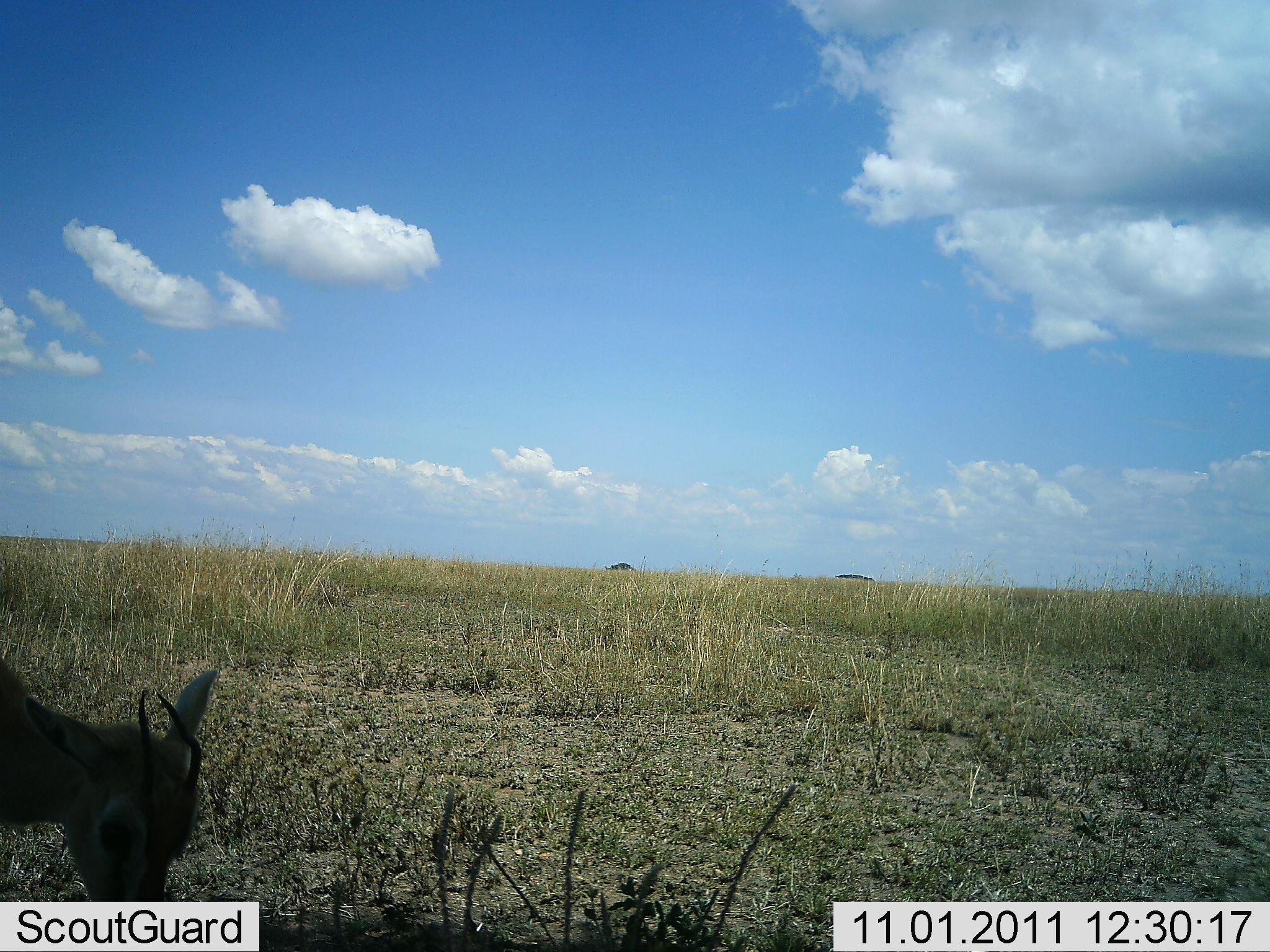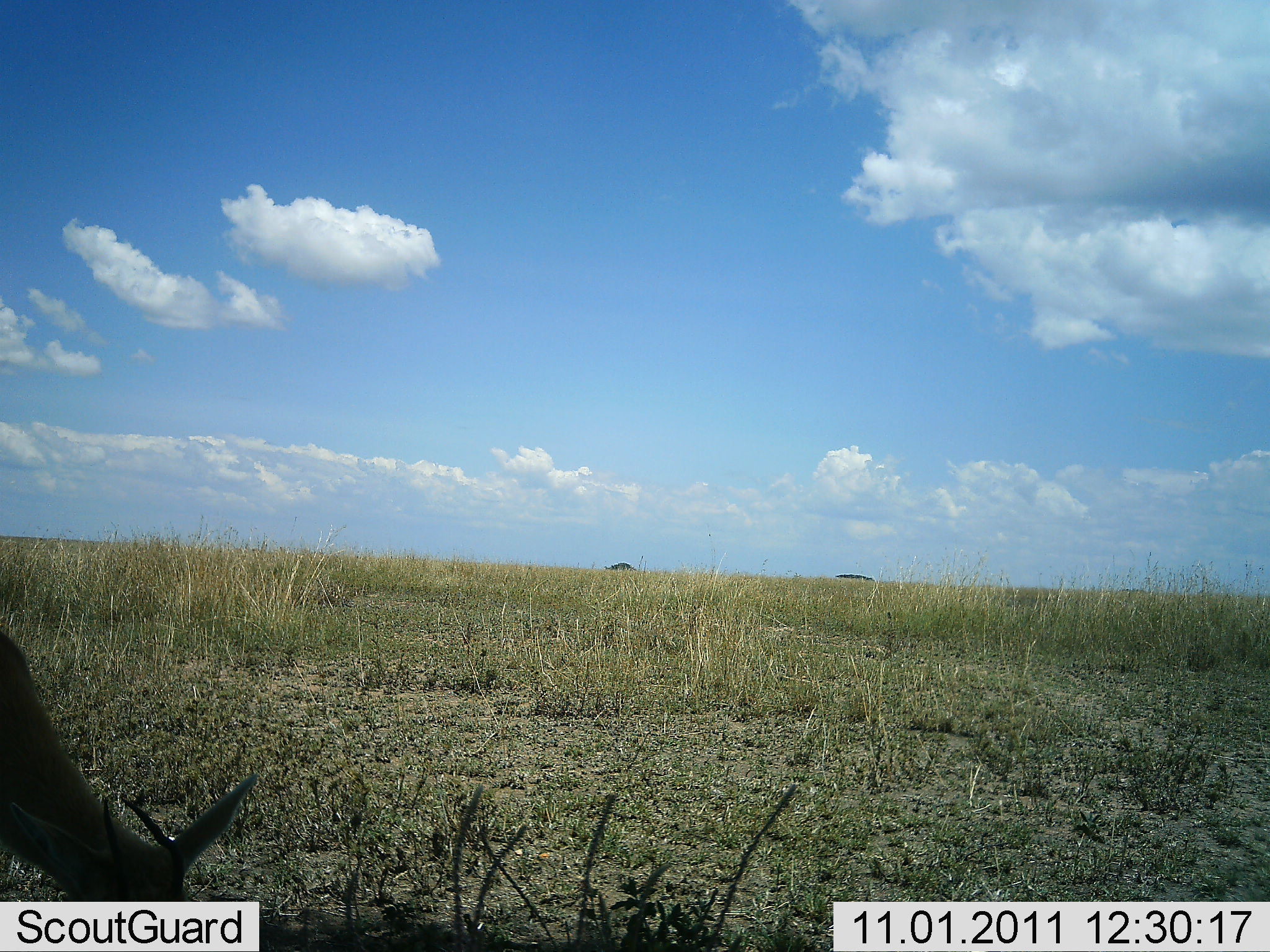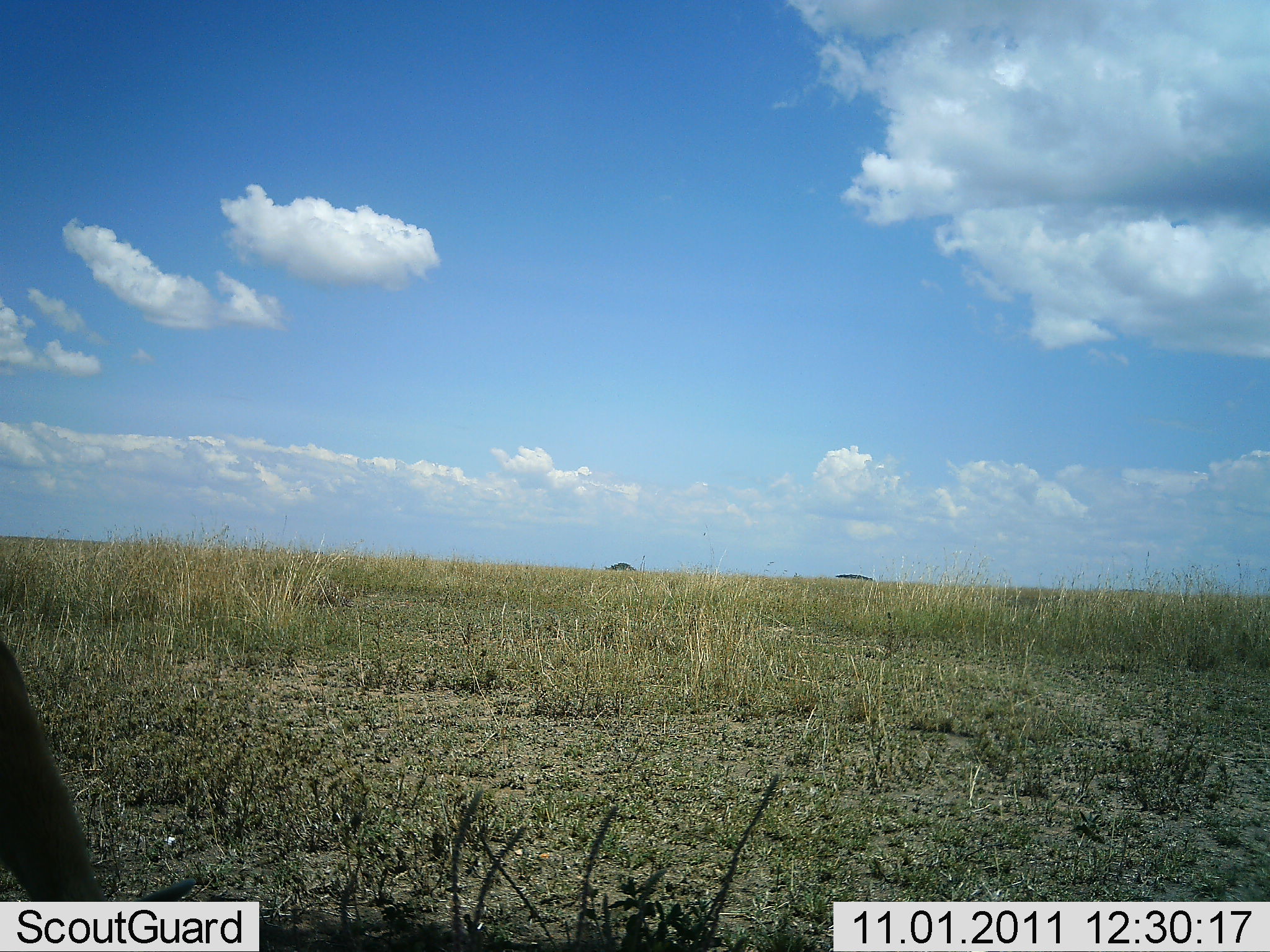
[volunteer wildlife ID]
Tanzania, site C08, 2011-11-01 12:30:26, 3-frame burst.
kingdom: Animalia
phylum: Chordata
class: Mammalia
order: Artiodactyla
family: Bovidae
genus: Madoqua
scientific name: Madoqua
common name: dikdik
Dikdik (Madoqua), count 1. Behavior (volunteer vote fractions): standing 0%, resting 0%, moving 0%, interacting 0%. Young present (vote fraction): 0%. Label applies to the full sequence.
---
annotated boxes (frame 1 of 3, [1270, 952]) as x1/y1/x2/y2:
animal: 0/655/220/749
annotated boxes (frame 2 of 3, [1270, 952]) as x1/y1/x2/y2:
animal: 0/631/258/901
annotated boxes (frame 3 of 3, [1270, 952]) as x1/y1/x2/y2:
animal: 0/638/197/902